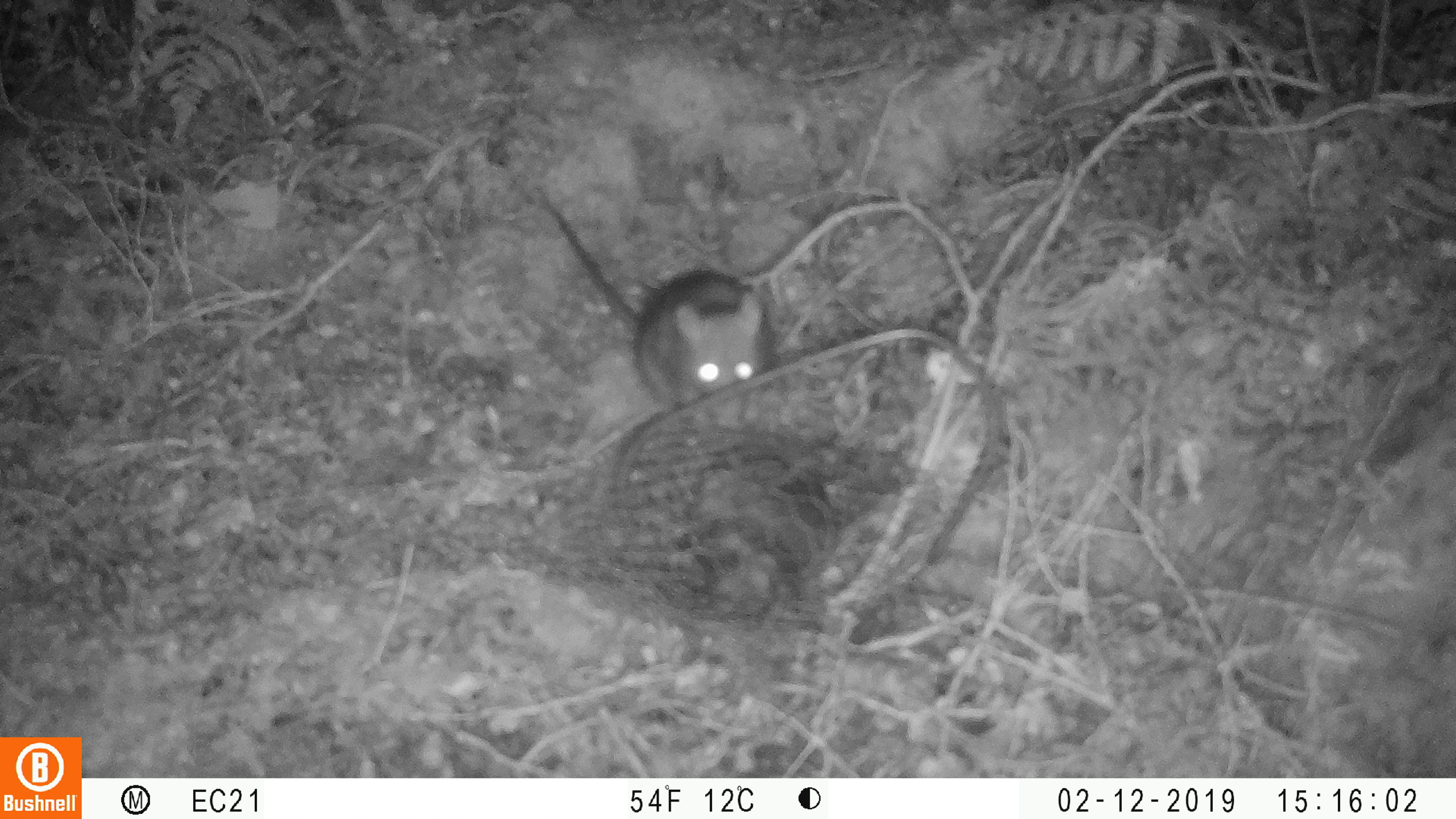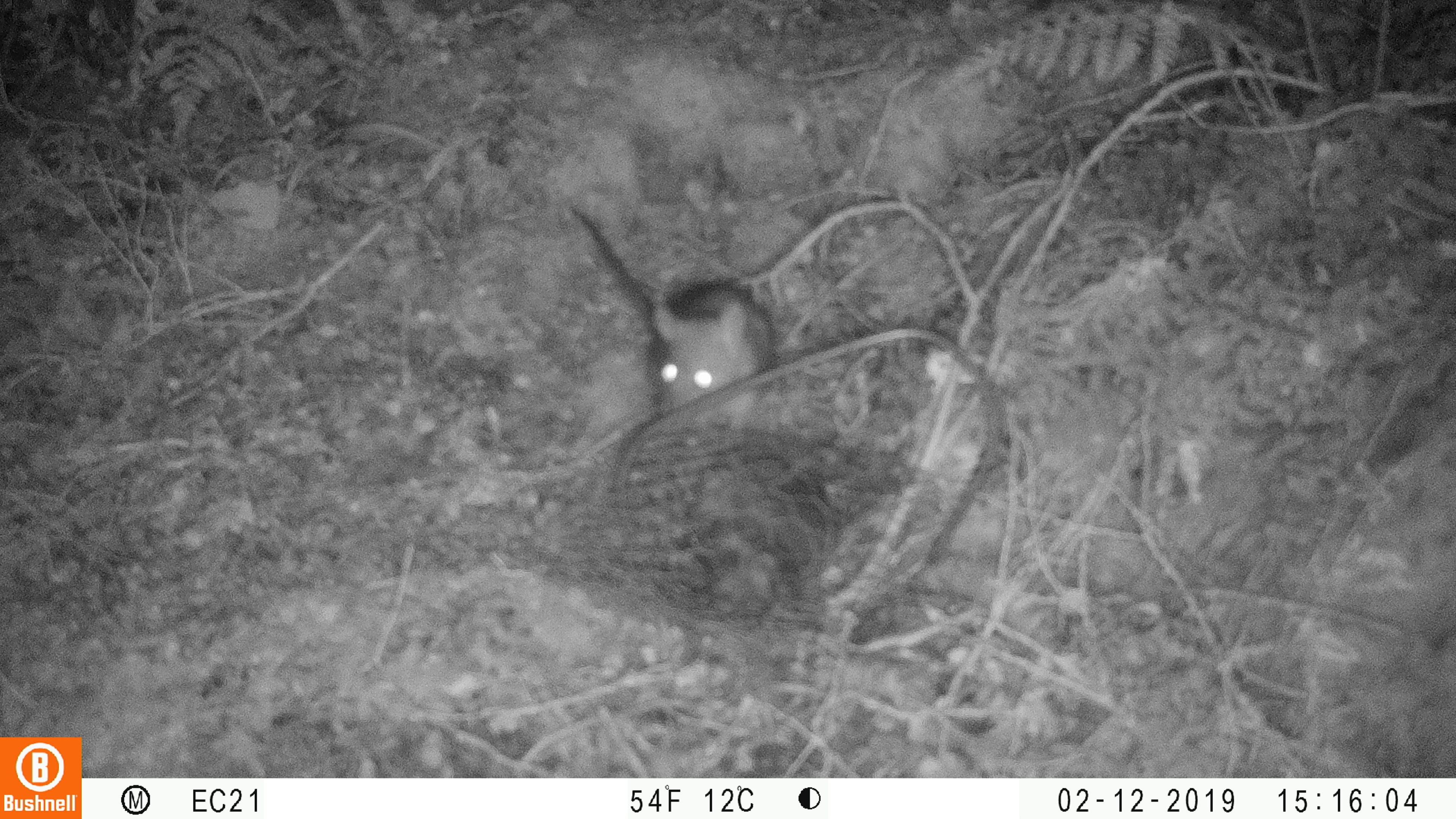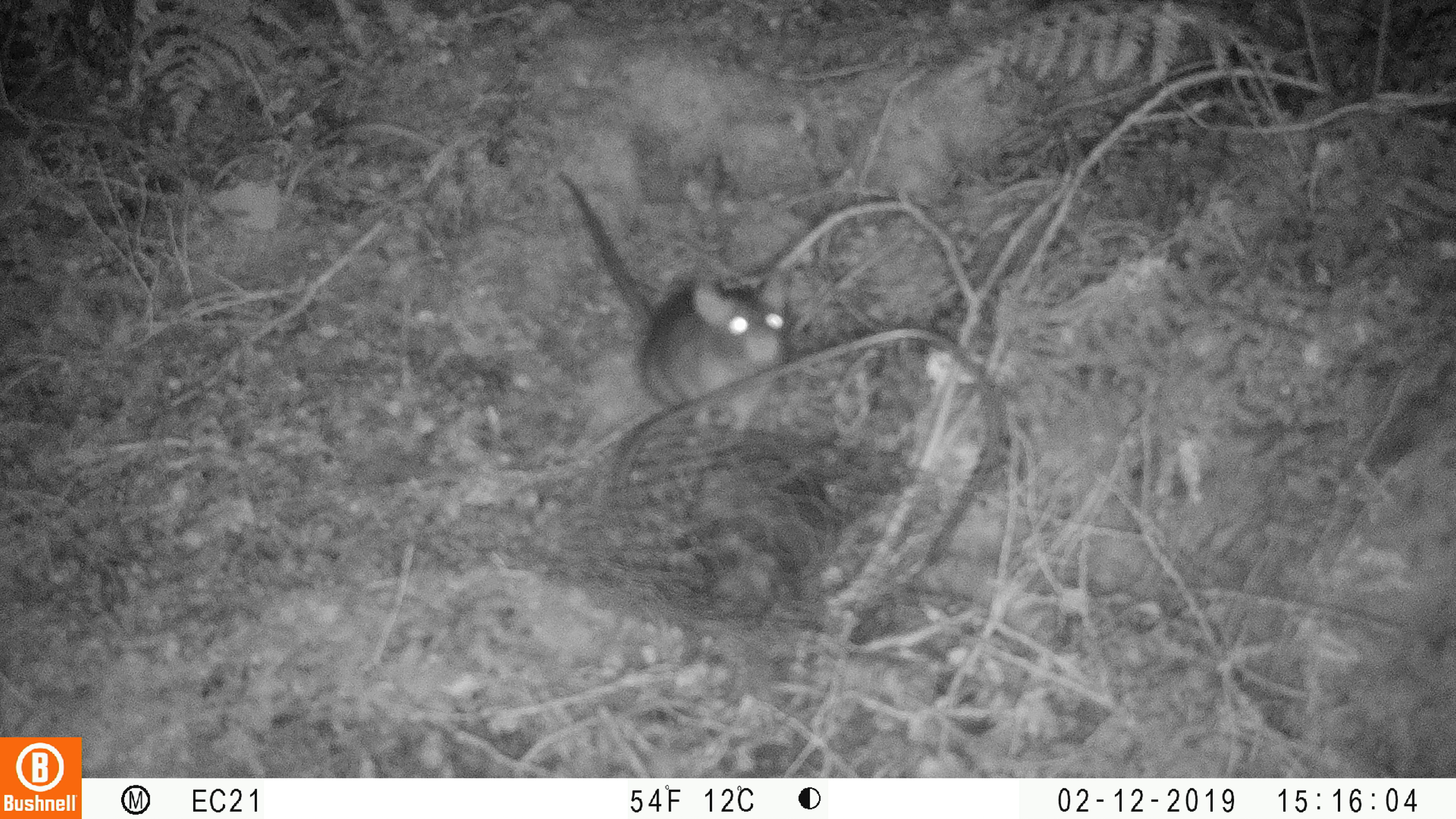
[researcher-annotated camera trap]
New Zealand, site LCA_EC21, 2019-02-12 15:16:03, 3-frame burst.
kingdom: Animalia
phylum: Chordata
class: Mammalia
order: Rodentia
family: Muridae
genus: Rattus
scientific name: Rattus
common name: rat